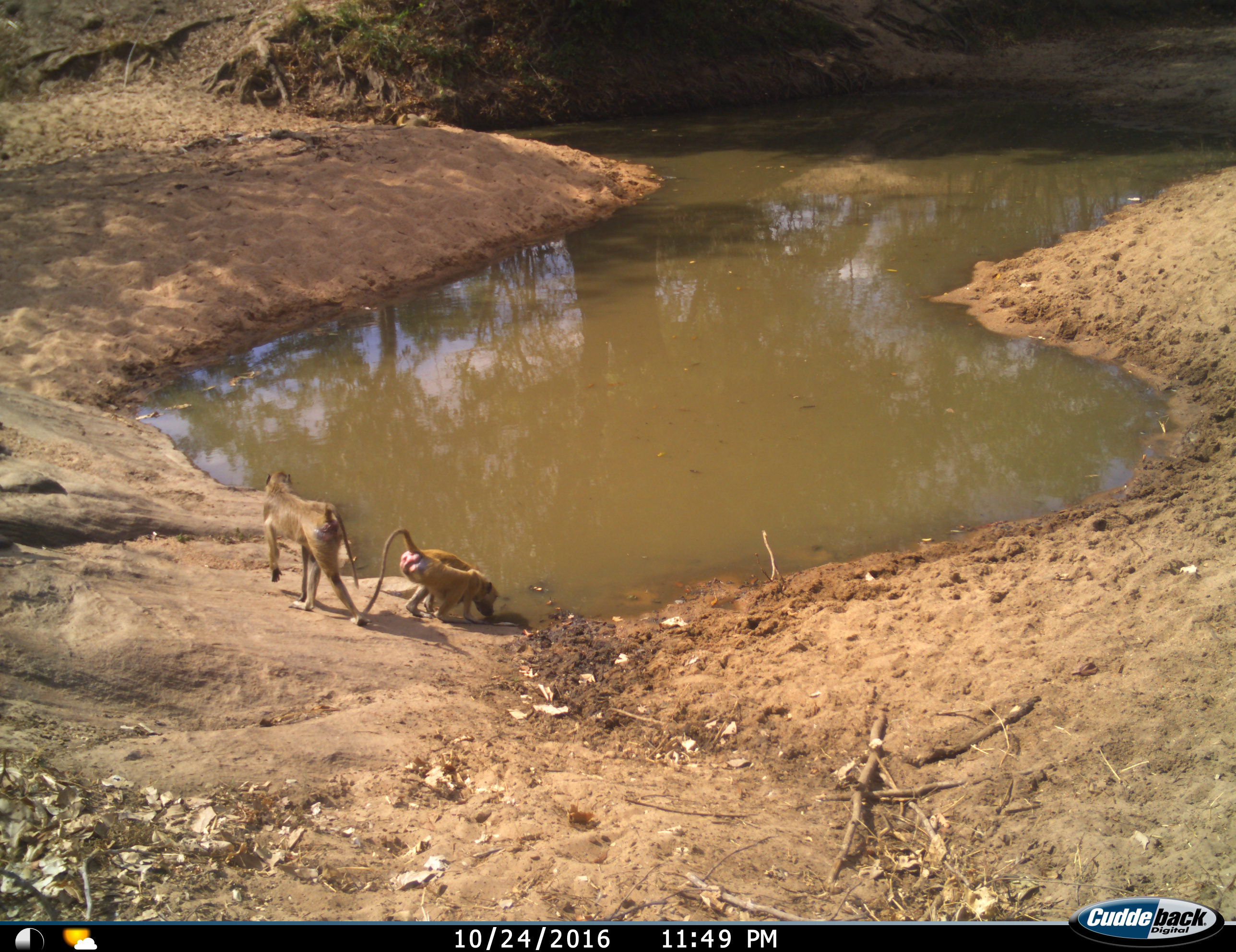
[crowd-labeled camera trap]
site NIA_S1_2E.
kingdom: Animalia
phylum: Chordata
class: Mammalia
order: Primates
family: Cercopithecidae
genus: Papio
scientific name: Papio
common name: baboon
Baboon (Papio), count 2. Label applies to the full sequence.